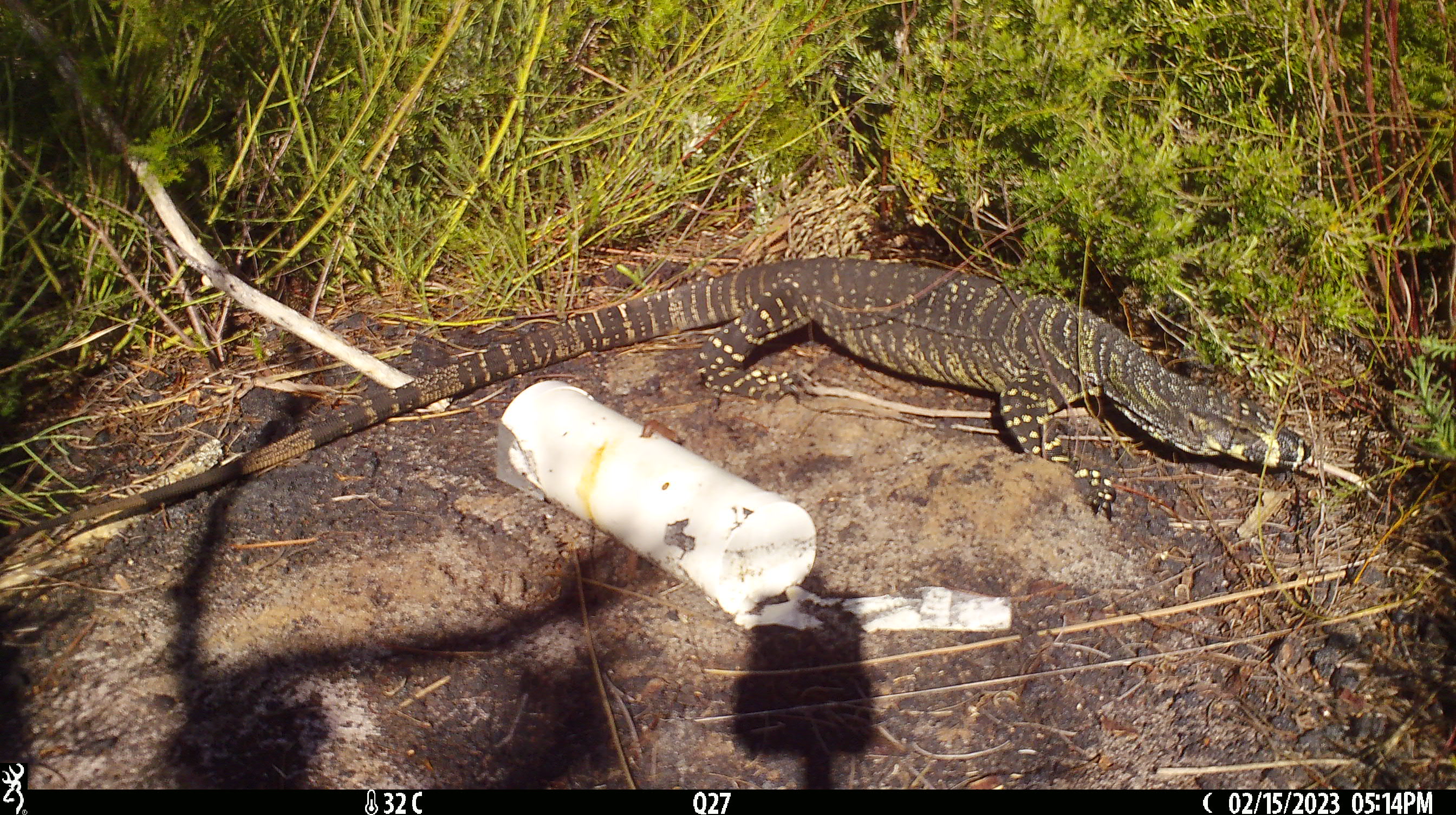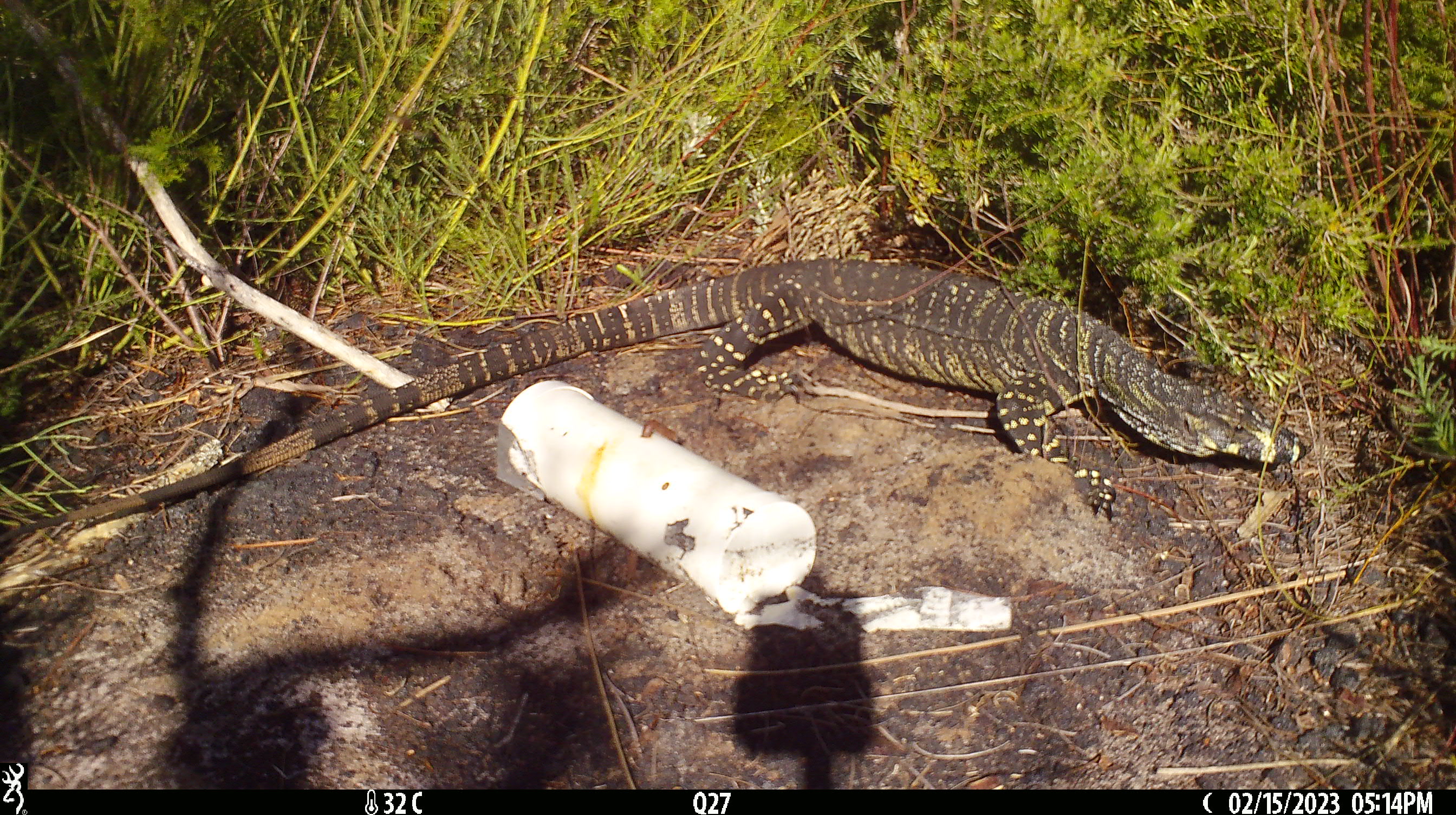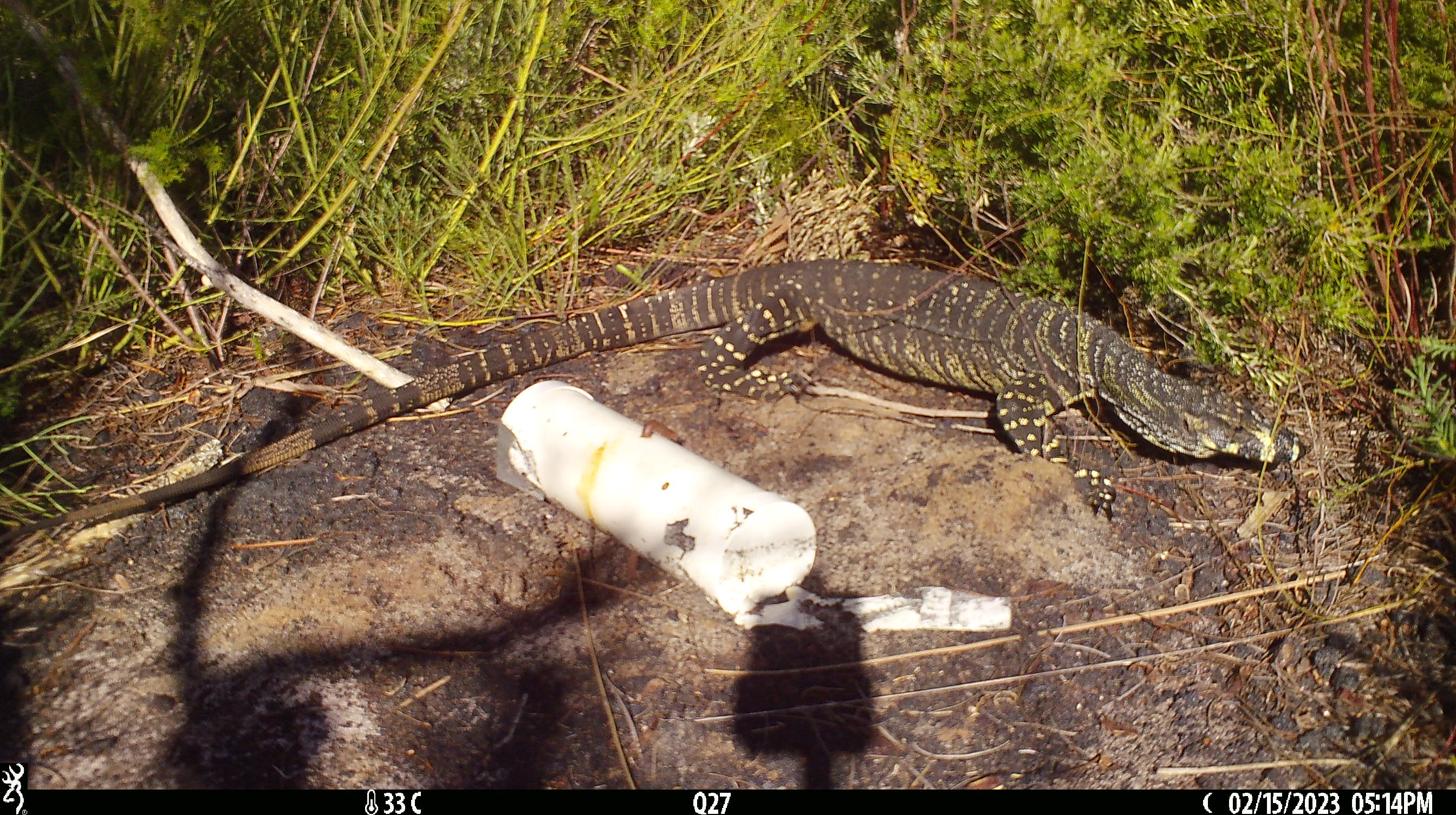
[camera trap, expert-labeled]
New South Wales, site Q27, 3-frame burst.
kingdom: Animalia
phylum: Chordata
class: Reptilia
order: Squamata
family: Varanidae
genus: Varanus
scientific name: Varanus varius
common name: lace monitor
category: goanna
Goanna (lace monitor) (Varanus varius).